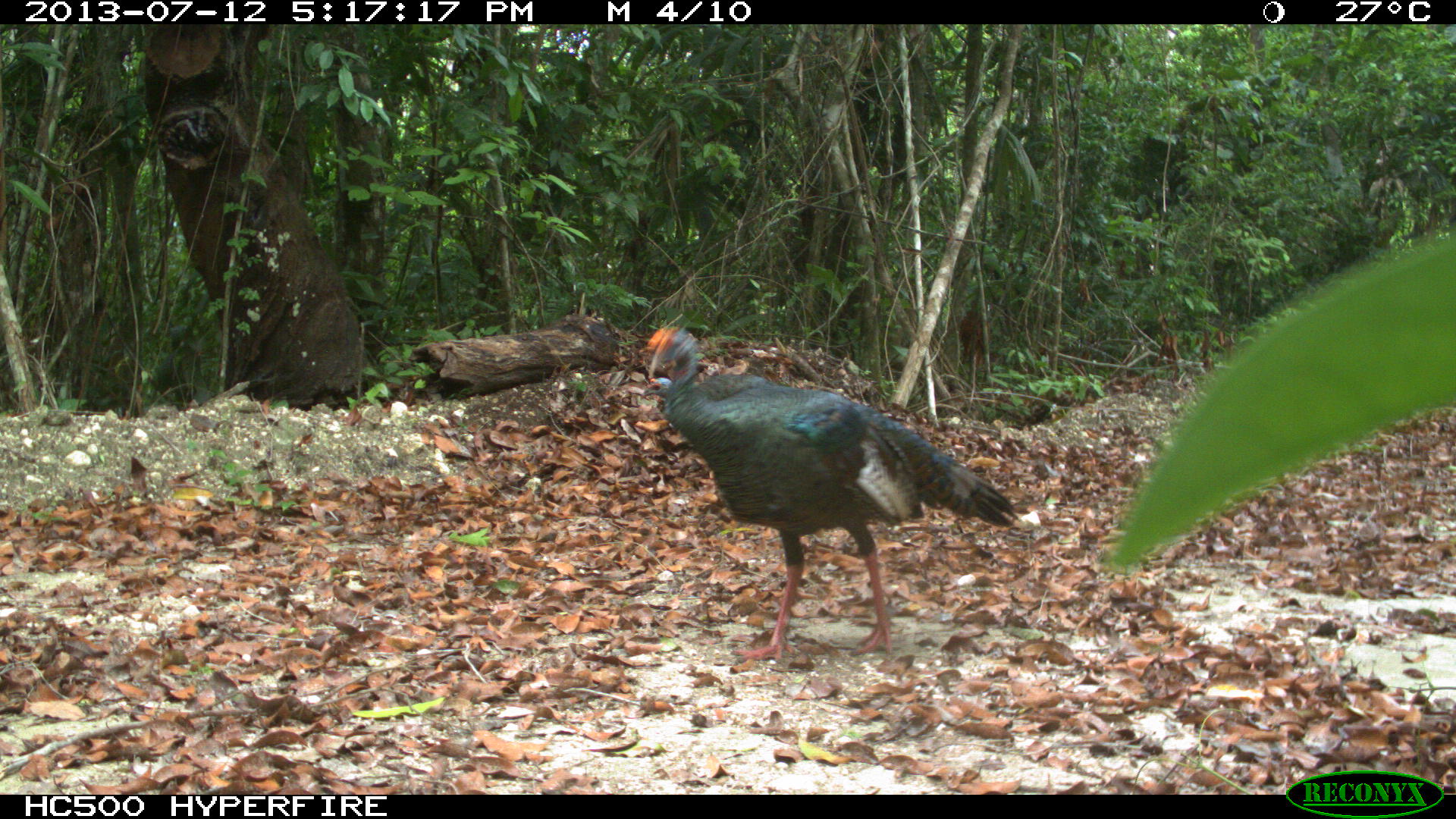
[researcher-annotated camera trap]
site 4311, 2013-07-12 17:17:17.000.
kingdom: Animalia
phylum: Chordata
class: Aves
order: Galliformes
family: Phasianidae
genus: Meleagris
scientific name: Meleagris ocellata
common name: ocellated turkey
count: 2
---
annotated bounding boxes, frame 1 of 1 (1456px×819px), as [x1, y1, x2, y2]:
meleagris ocellata: [639, 324, 1017, 665]